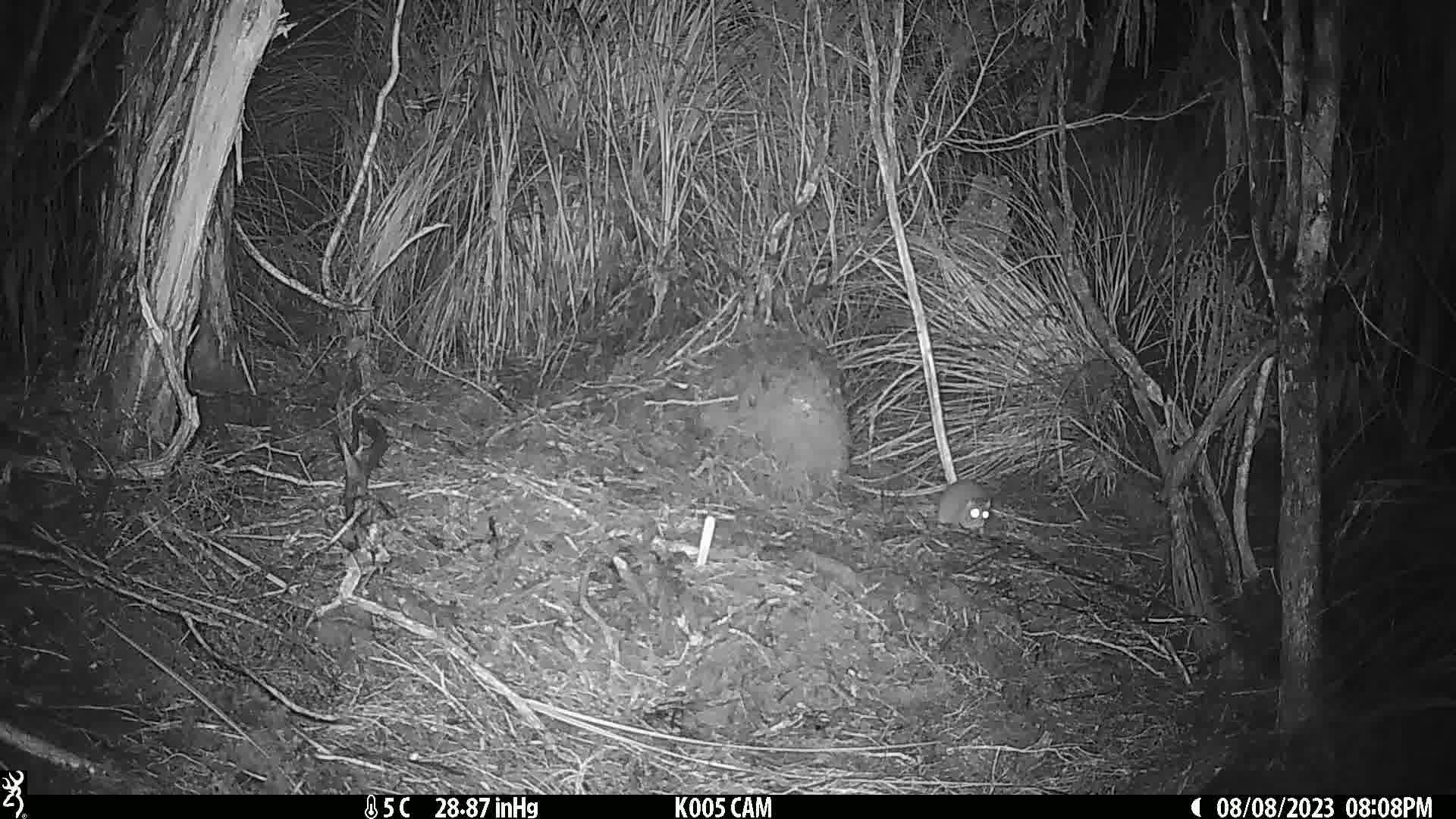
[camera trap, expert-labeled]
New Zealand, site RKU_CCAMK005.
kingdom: Animalia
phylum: Chordata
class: Mammalia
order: Rodentia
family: Muridae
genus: Rattus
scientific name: Rattus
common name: rat